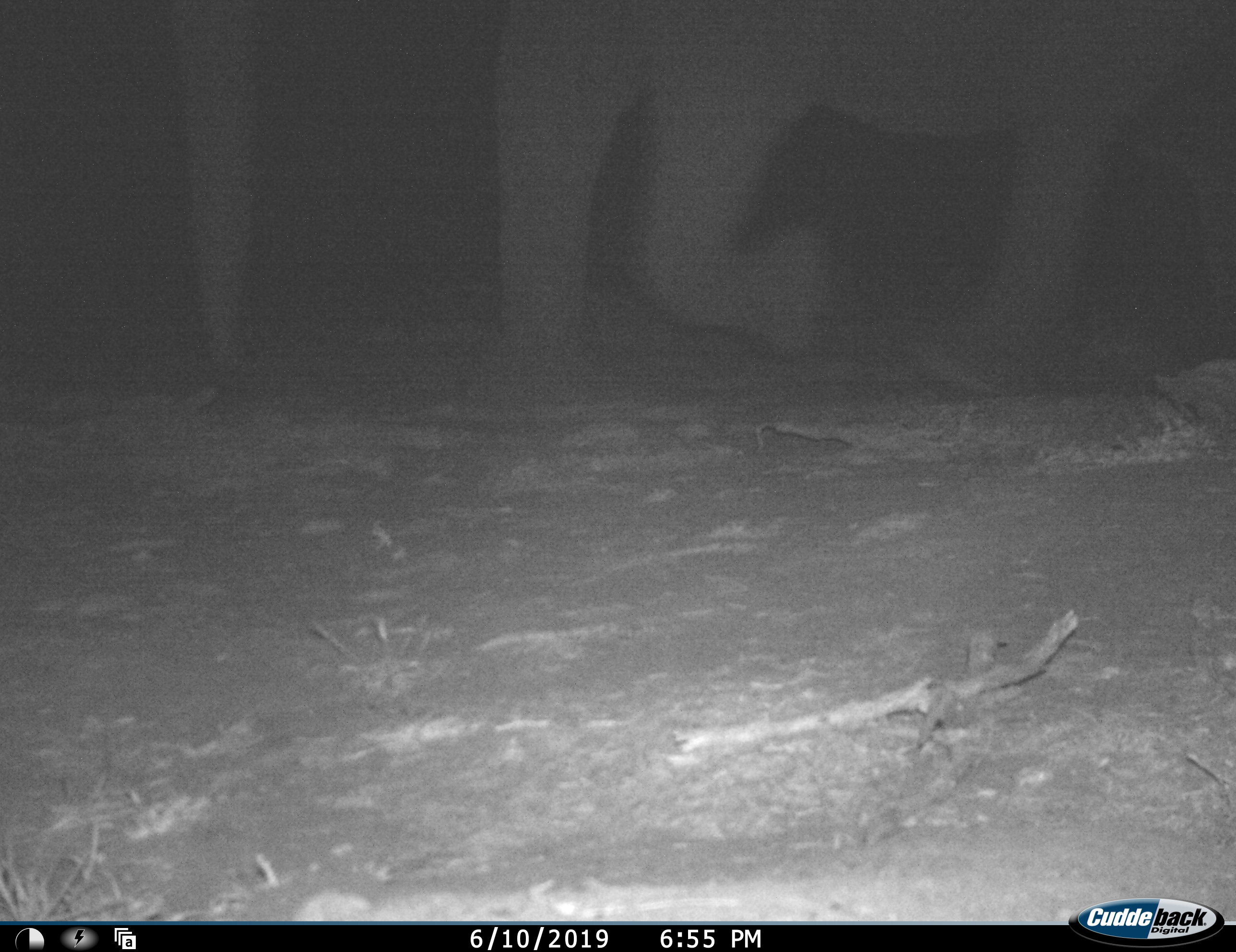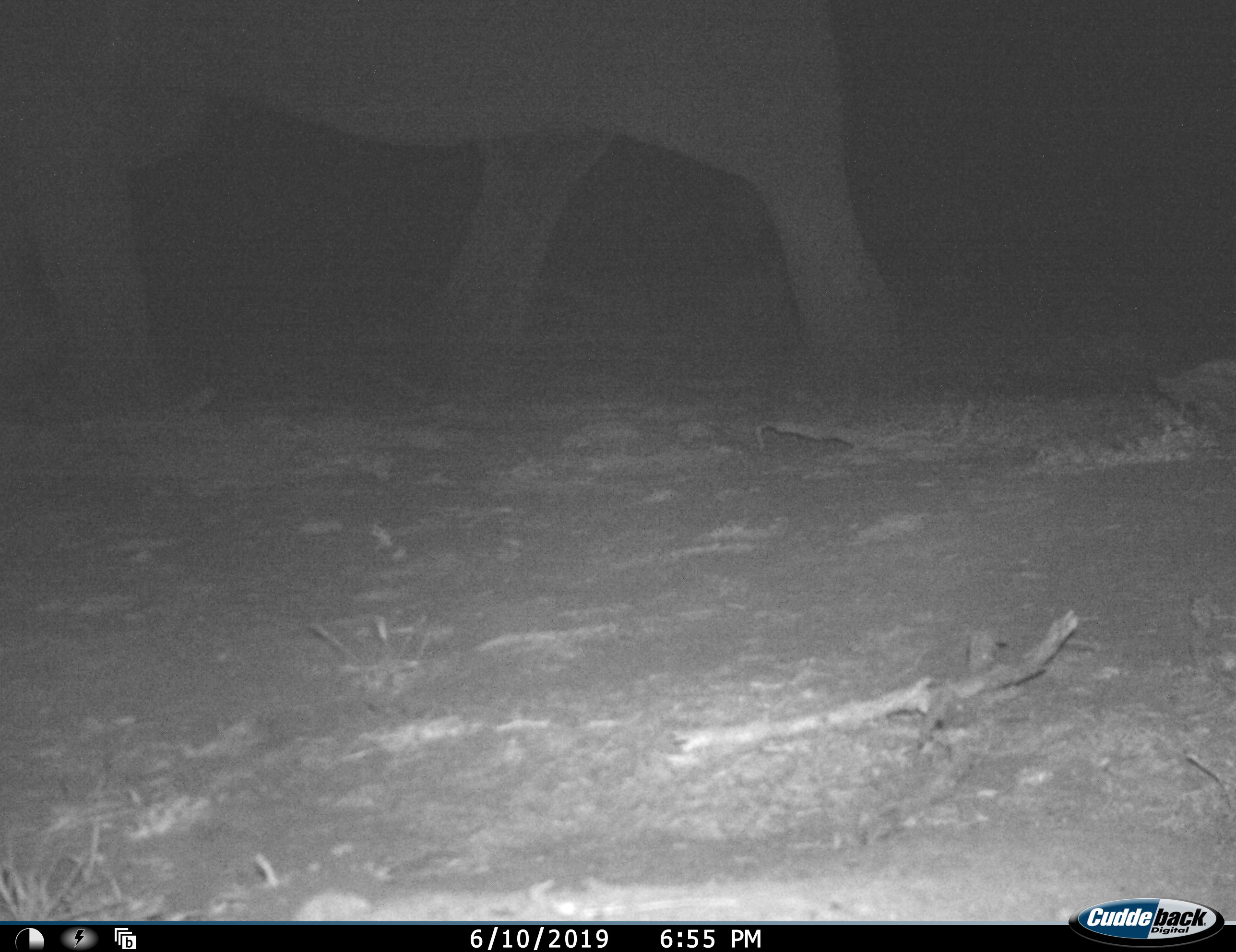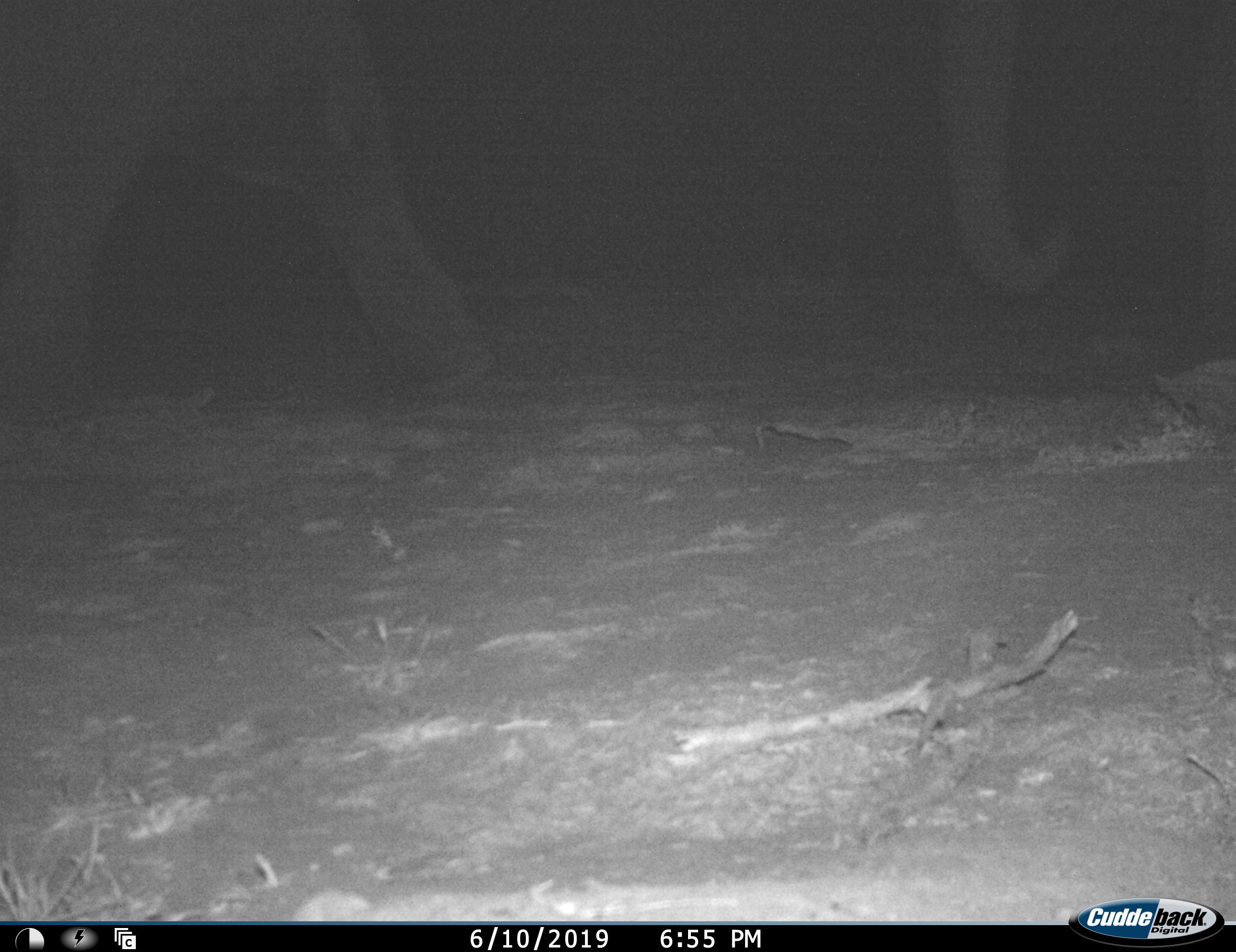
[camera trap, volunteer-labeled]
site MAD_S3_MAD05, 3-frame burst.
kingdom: Animalia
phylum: Chordata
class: Mammalia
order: Proboscidea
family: Elephantidae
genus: Loxodonta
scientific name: Loxodonta africana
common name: african bush elephant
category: elephant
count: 2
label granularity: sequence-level